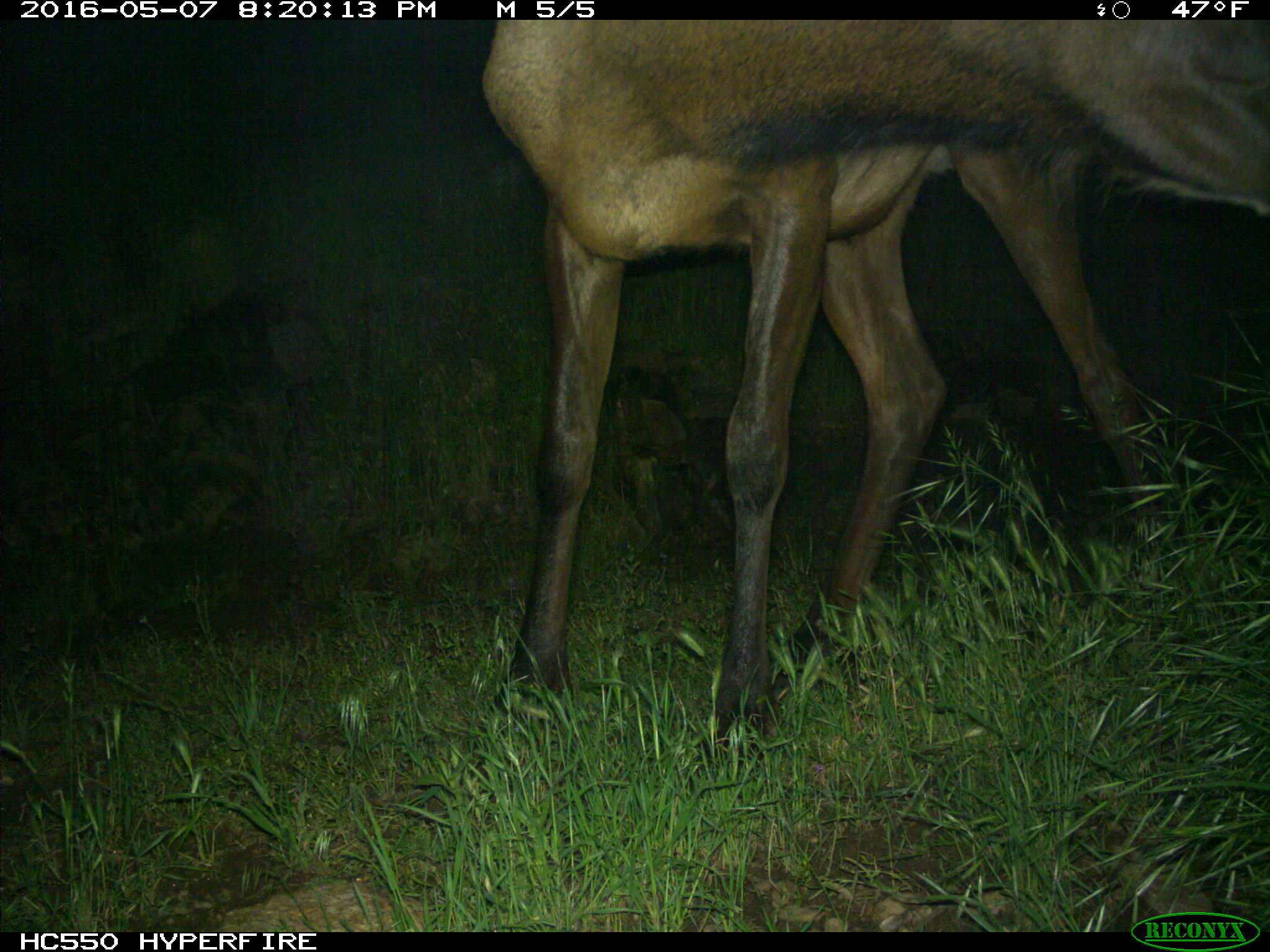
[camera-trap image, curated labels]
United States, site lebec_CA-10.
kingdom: Animalia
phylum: Chordata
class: Mammalia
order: Artiodactyla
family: Cervidae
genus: Cervus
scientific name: Cervus canadensis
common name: elk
Cervus canadensis (elk).